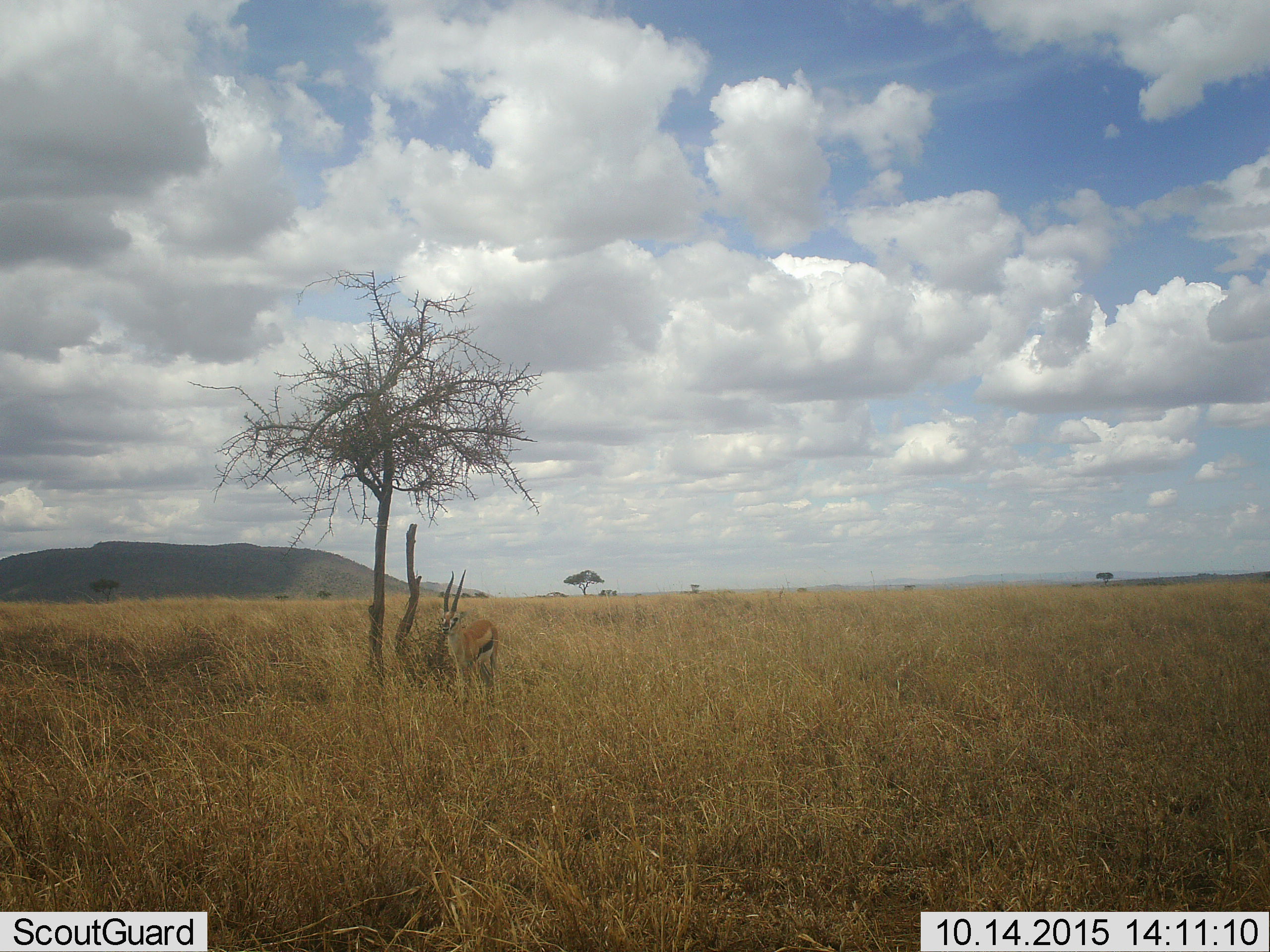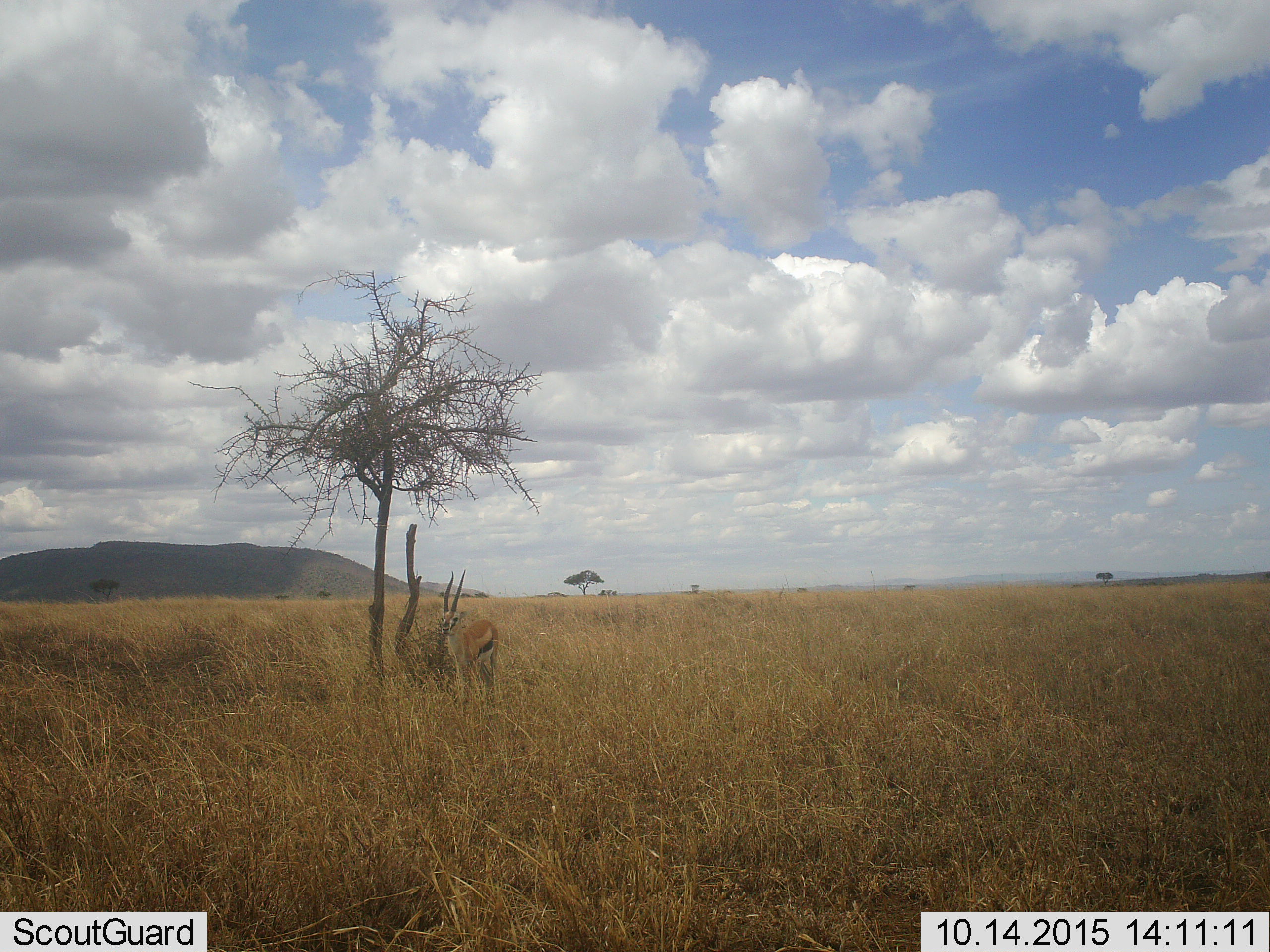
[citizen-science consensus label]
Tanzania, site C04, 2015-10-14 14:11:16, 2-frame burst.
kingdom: Animalia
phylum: Chordata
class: Mammalia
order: Artiodactyla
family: Bovidae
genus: Eudorcas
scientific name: Eudorcas thomsonii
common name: thomson's gazelle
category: gazellethomsons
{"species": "gazellethomsons (thomson's gazelle) (Eudorcas thomsonii)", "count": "1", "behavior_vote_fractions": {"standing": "88%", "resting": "0%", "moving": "0%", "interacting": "0%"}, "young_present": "0%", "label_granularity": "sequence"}